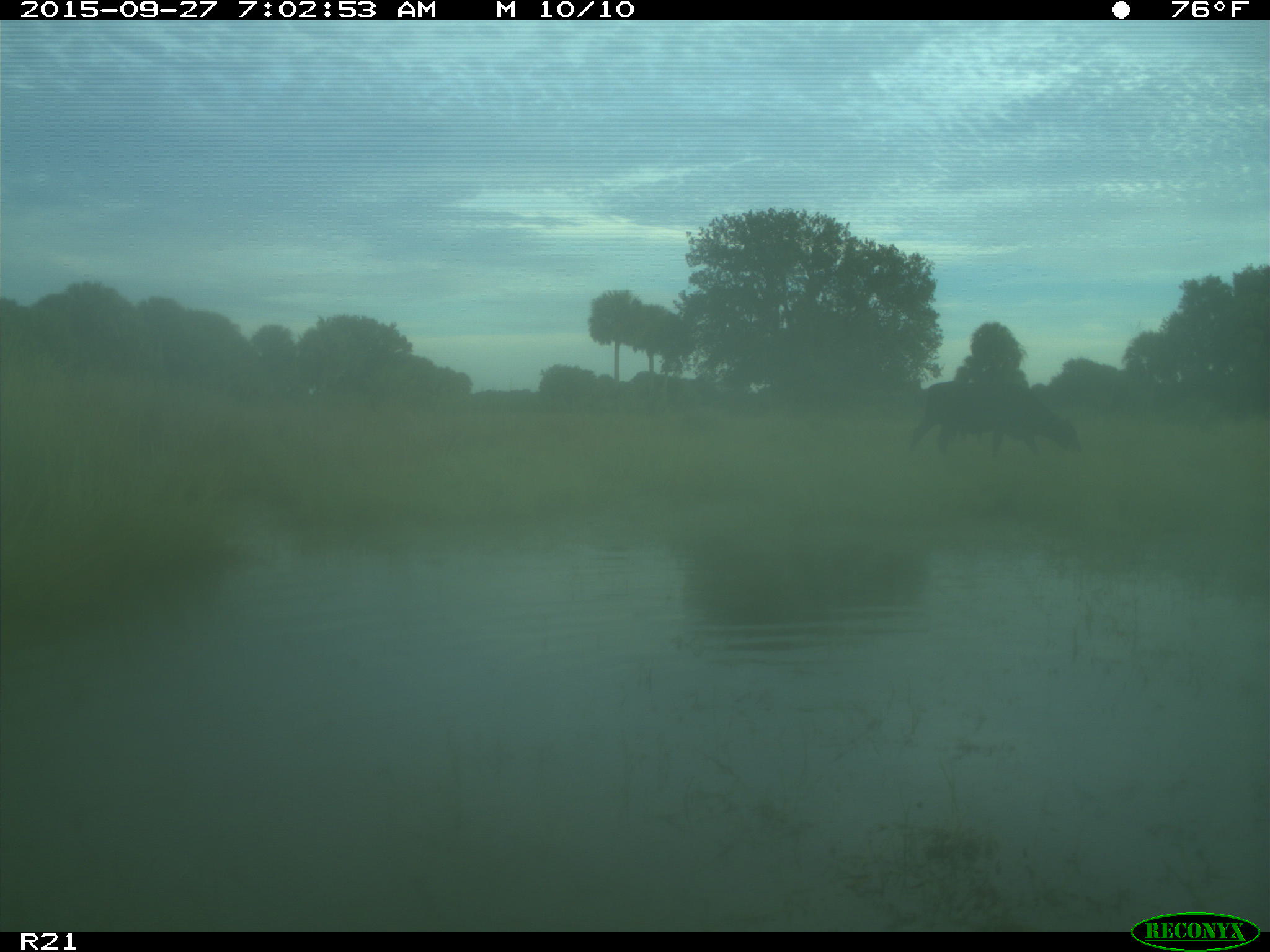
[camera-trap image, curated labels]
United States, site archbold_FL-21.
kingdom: Animalia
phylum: Chordata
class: Mammalia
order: Artiodactyla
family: Bovidae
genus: Bos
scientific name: Bos taurus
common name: domestic cow